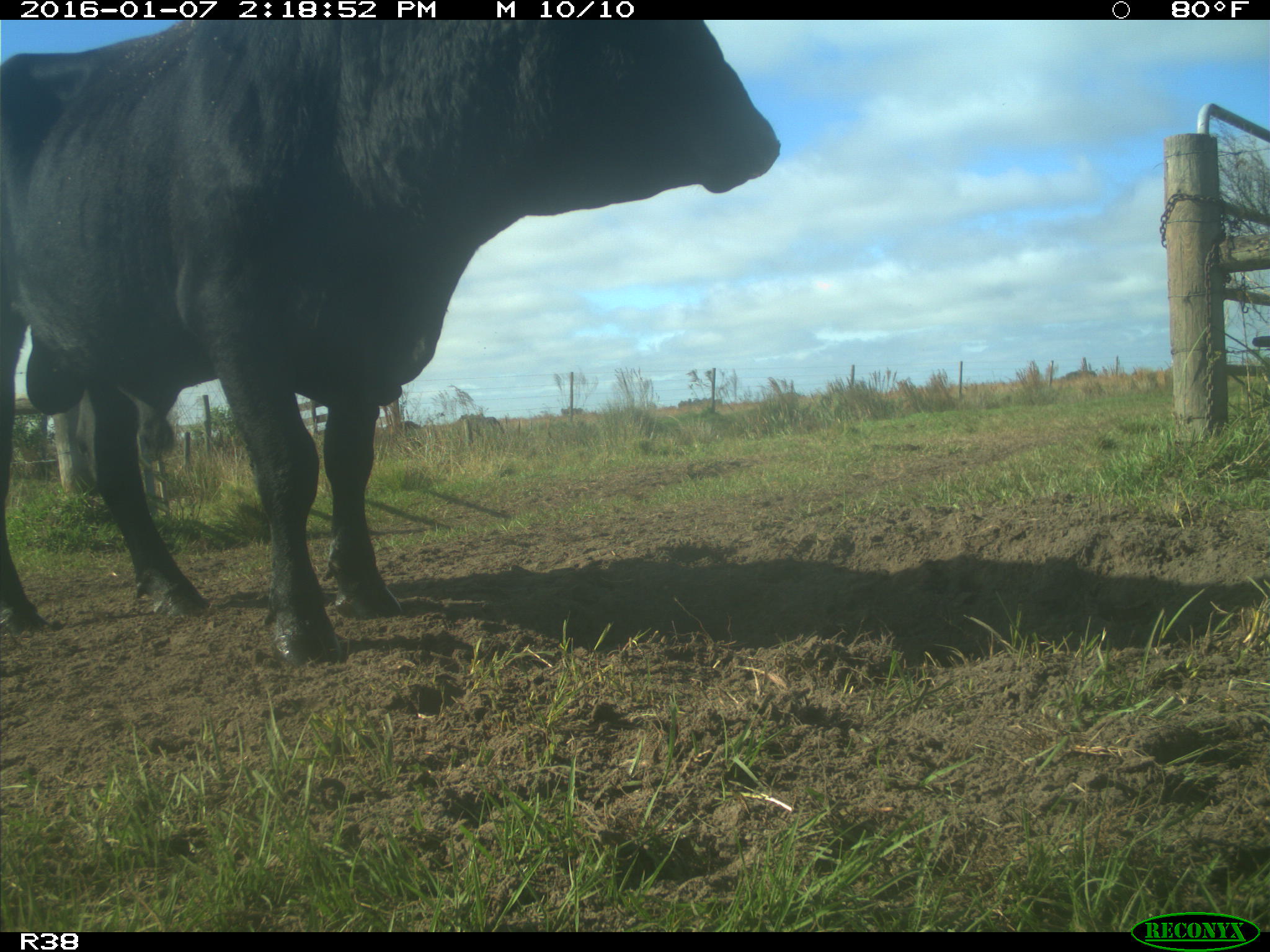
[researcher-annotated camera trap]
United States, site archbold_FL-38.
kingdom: Animalia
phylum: Chordata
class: Mammalia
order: Artiodactyla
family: Bovidae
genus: Bos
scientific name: Bos taurus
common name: domestic cow